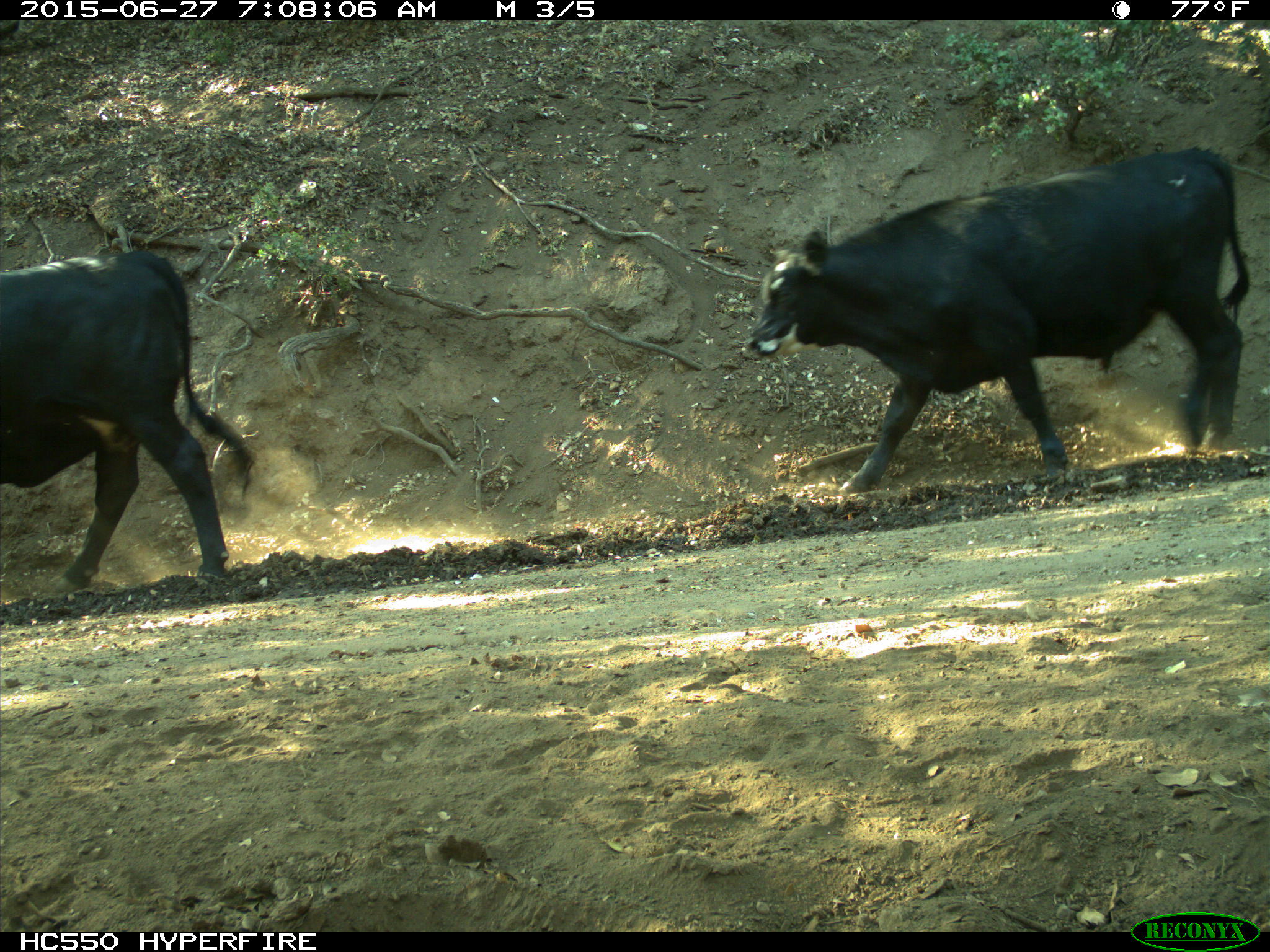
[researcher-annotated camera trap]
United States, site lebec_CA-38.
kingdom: Animalia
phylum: Chordata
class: Mammalia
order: Artiodactyla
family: Bovidae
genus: Bos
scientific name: Bos taurus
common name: domestic cow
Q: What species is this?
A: Bos taurus (domestic cow).